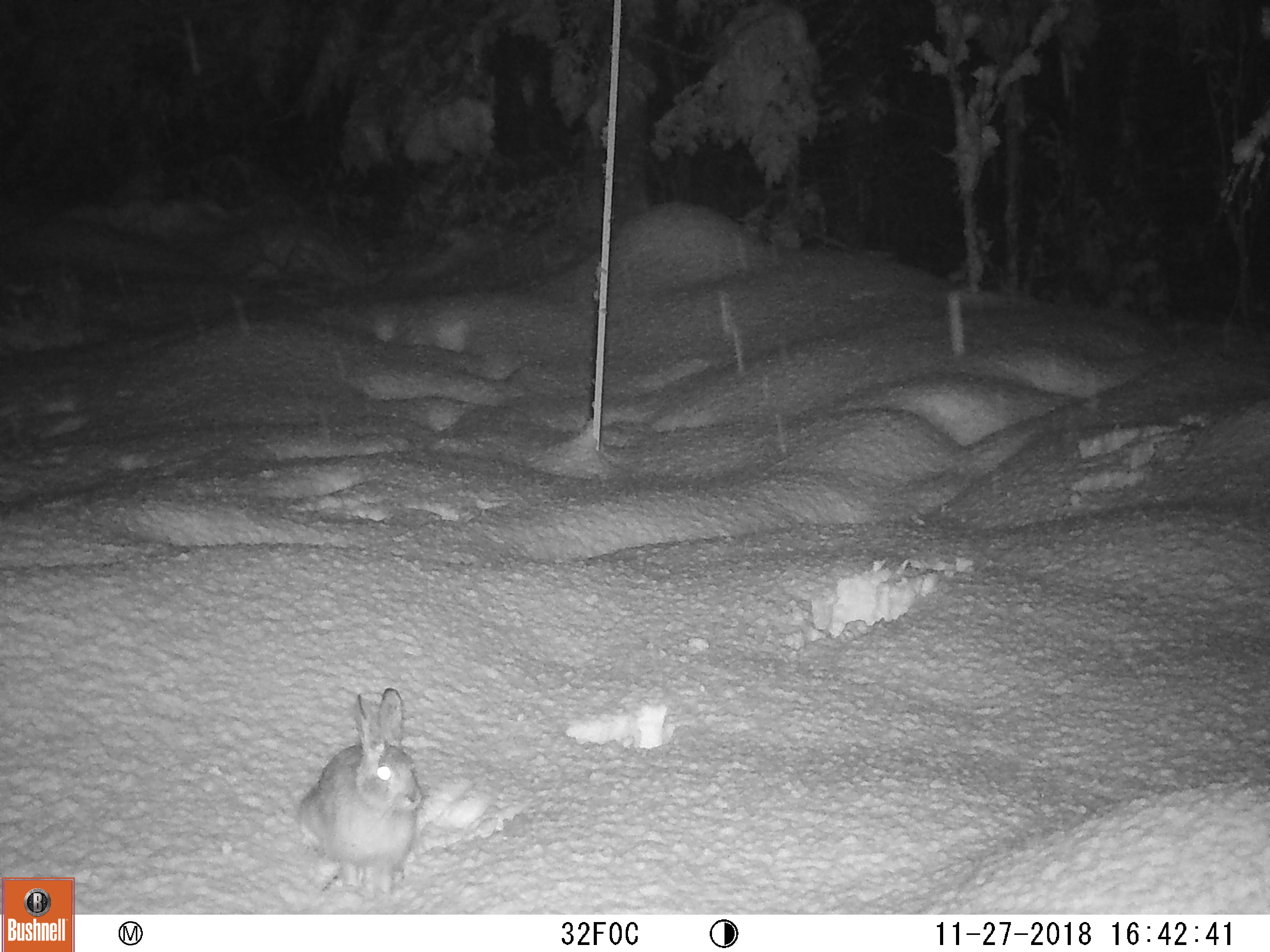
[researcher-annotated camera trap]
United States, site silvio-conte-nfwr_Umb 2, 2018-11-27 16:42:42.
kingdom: Animalia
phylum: Chordata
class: Mammalia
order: Lagomorpha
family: Leporidae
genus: Lepus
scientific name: Lepus americanus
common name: snowshoe hare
Snowshoe hare (Lepus americanus).